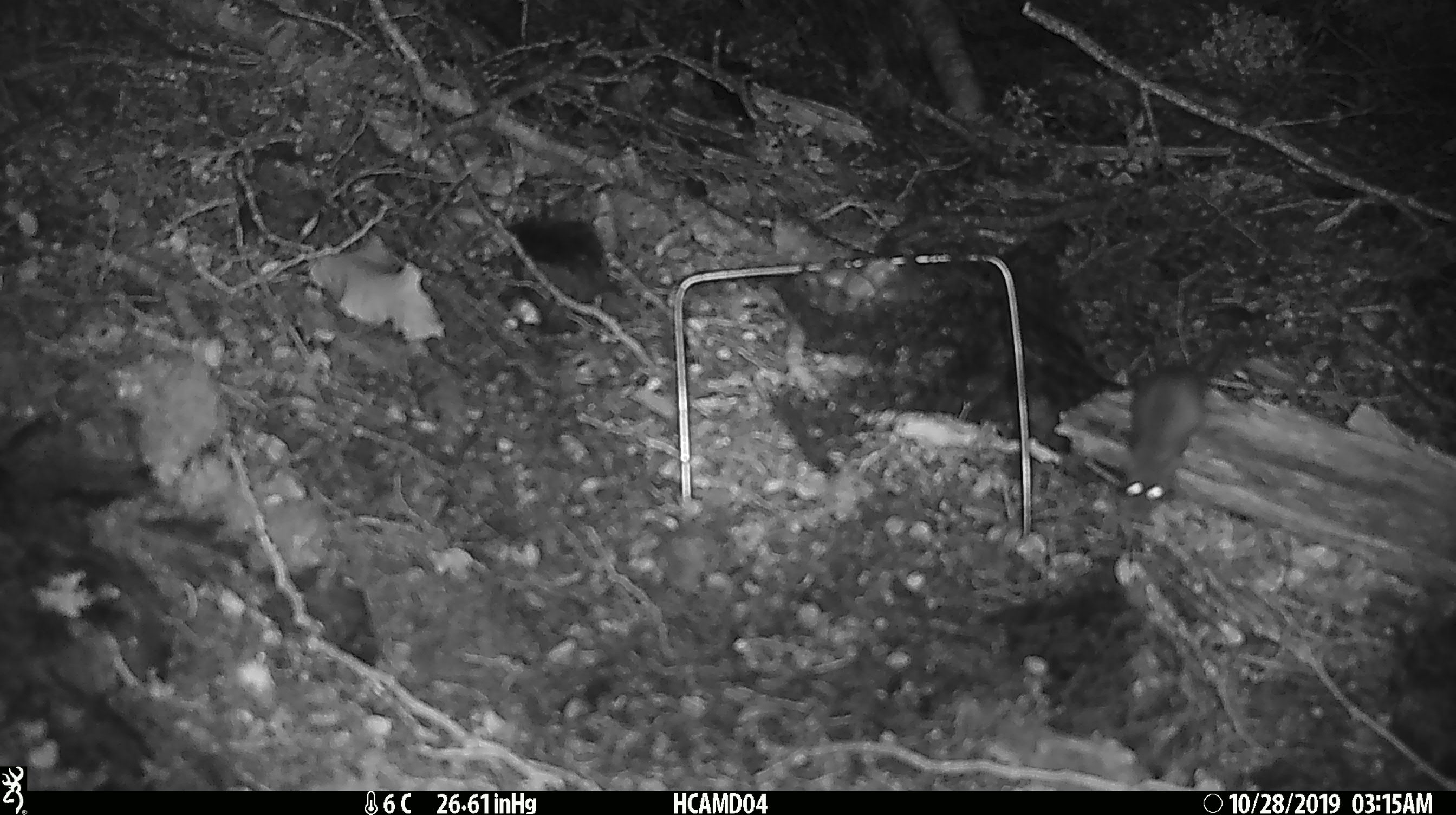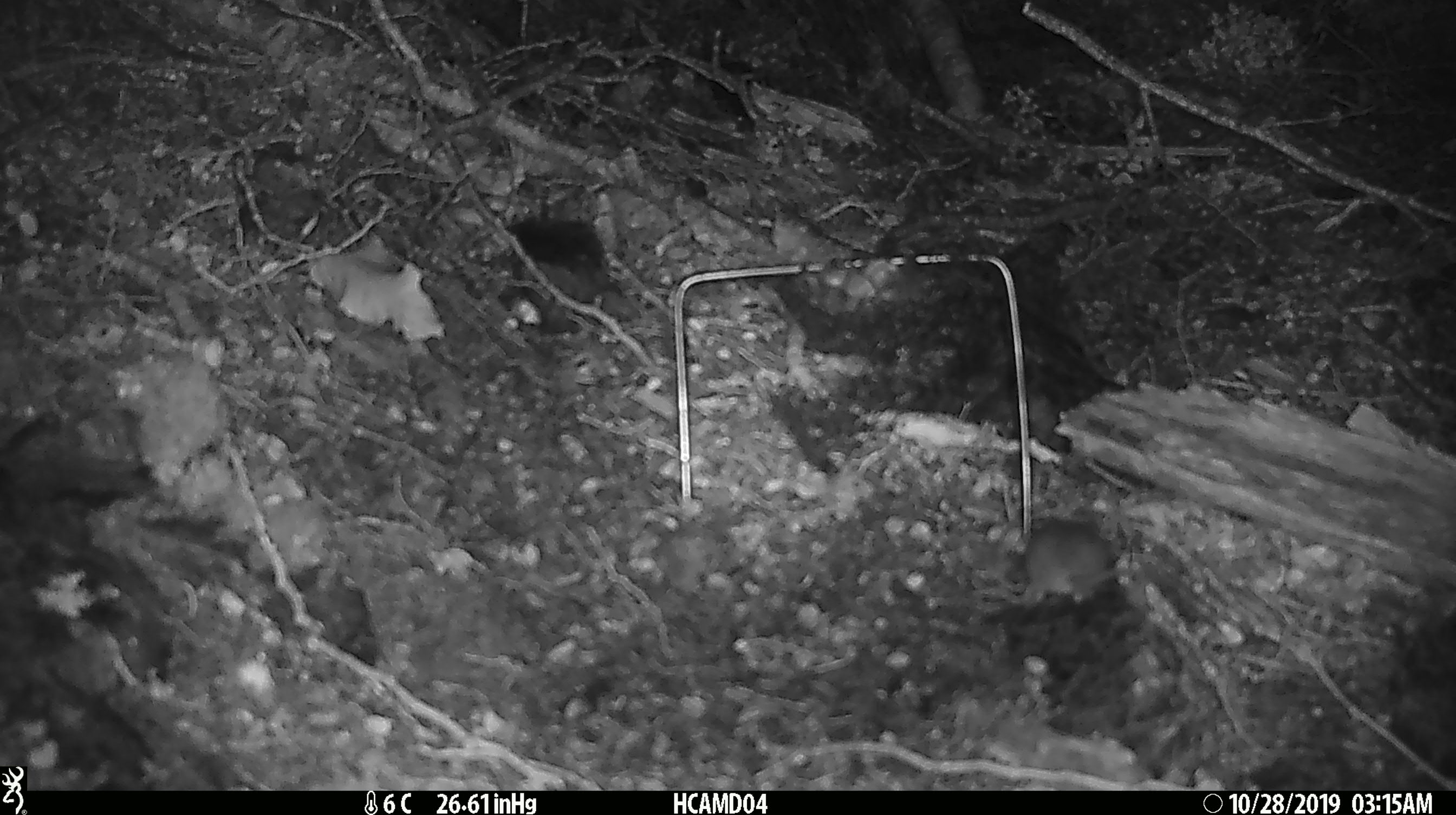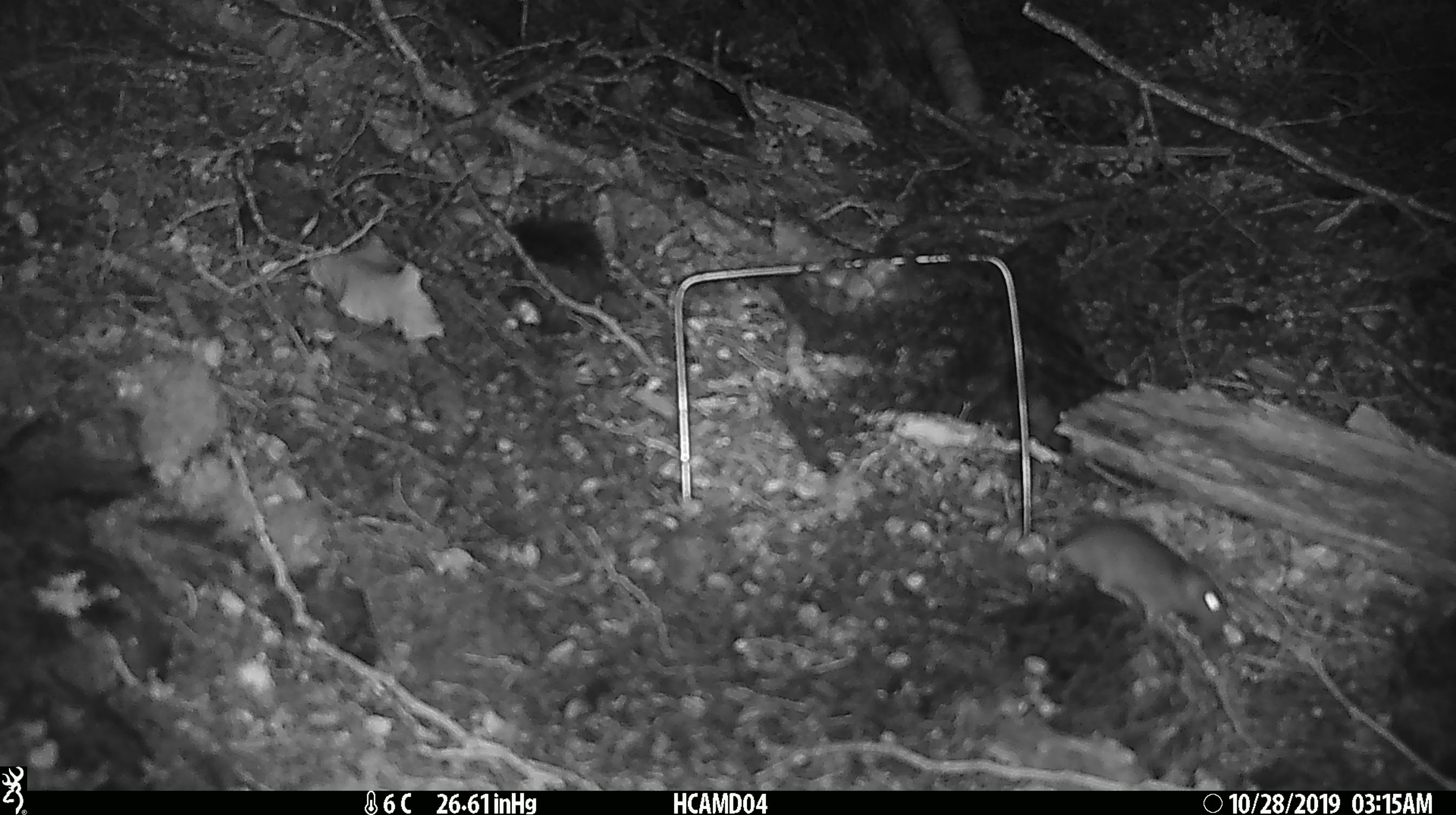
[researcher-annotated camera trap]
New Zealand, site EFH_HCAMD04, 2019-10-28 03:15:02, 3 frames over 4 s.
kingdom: Animalia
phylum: Chordata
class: Mammalia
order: Rodentia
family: Muridae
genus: Mus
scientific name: Mus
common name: mouse